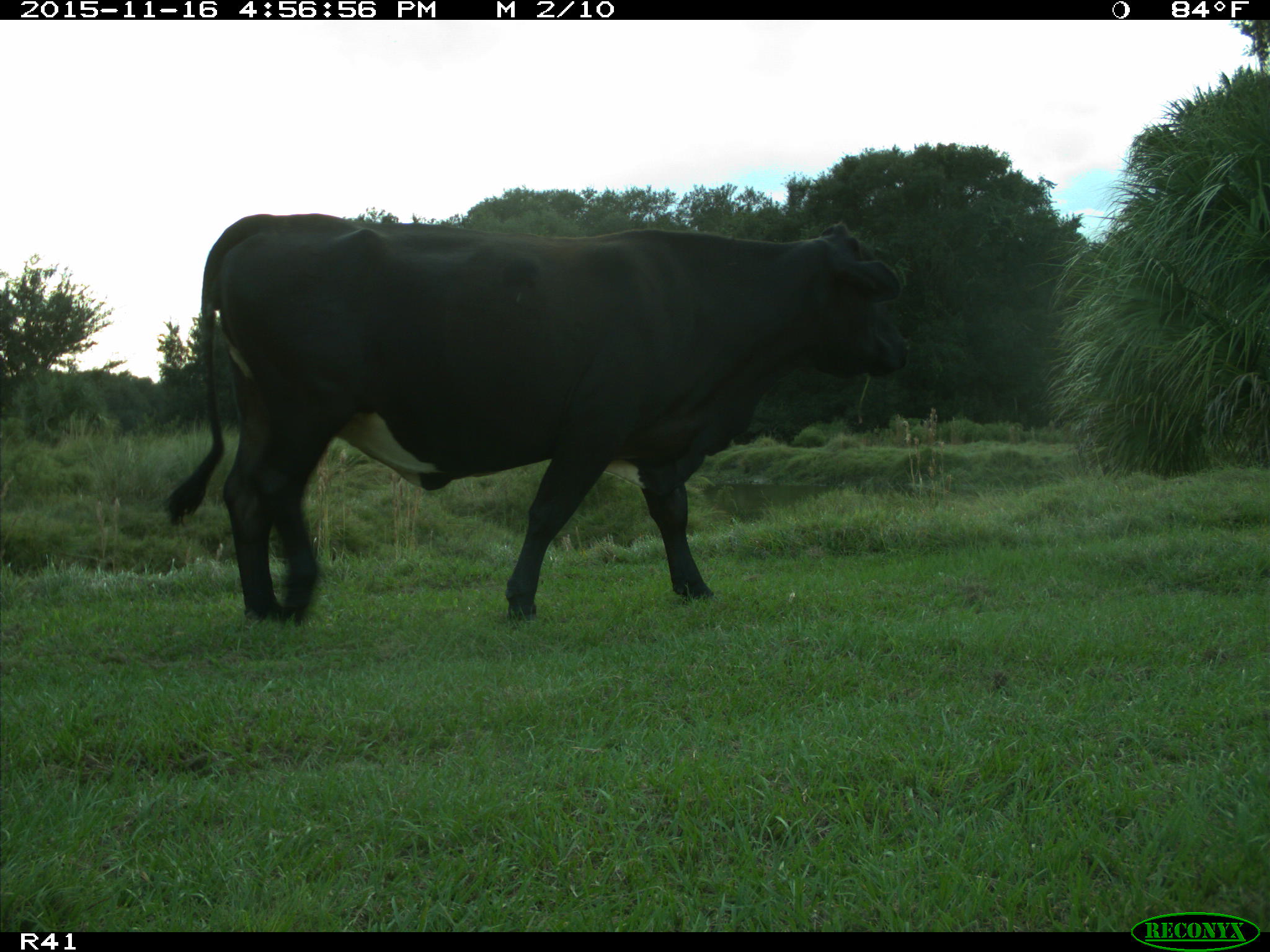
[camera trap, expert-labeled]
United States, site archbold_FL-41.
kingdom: Animalia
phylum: Chordata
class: Mammalia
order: Artiodactyla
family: Bovidae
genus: Bos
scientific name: Bos taurus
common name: domestic cow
Bos taurus (domestic cow).